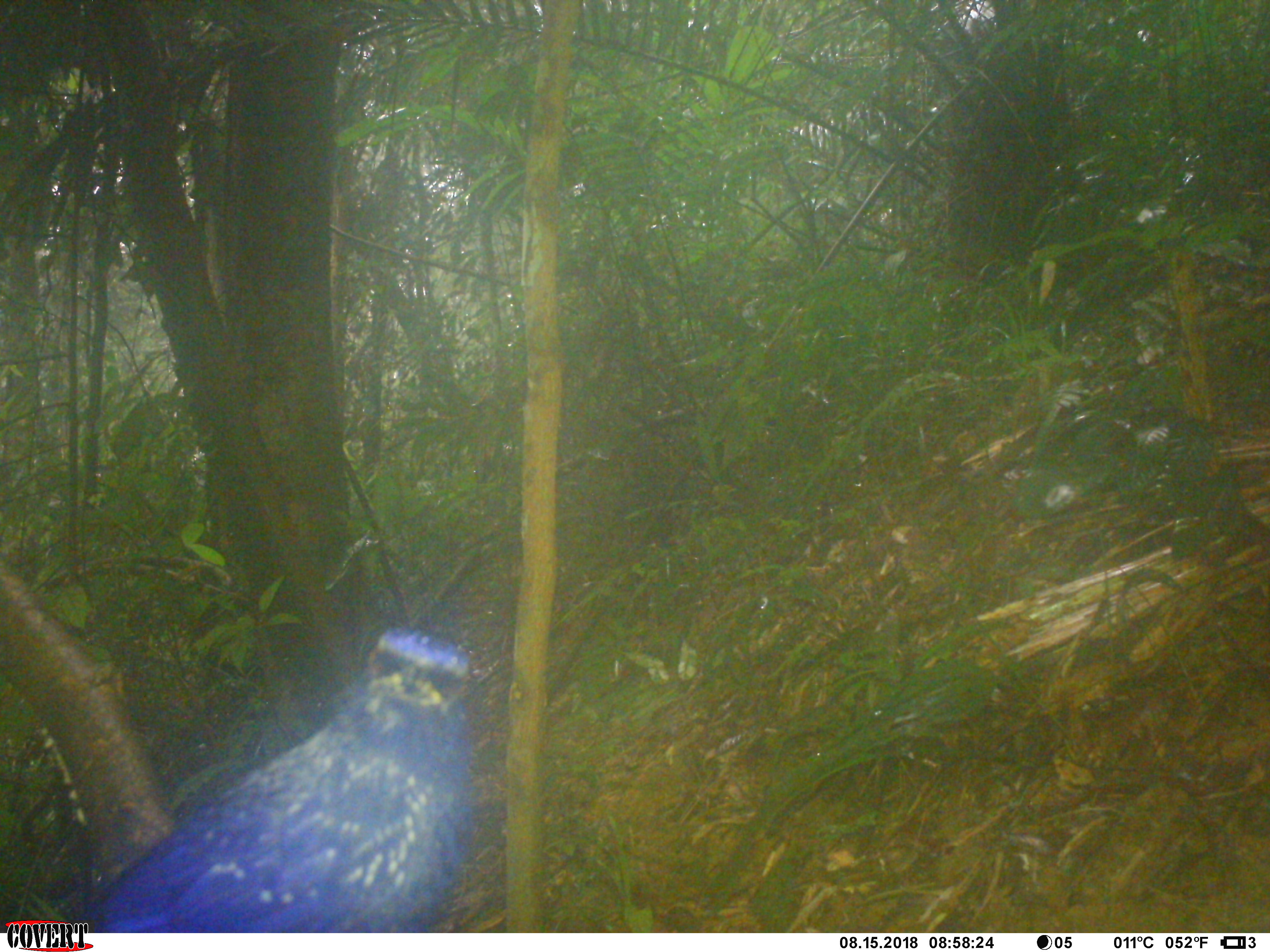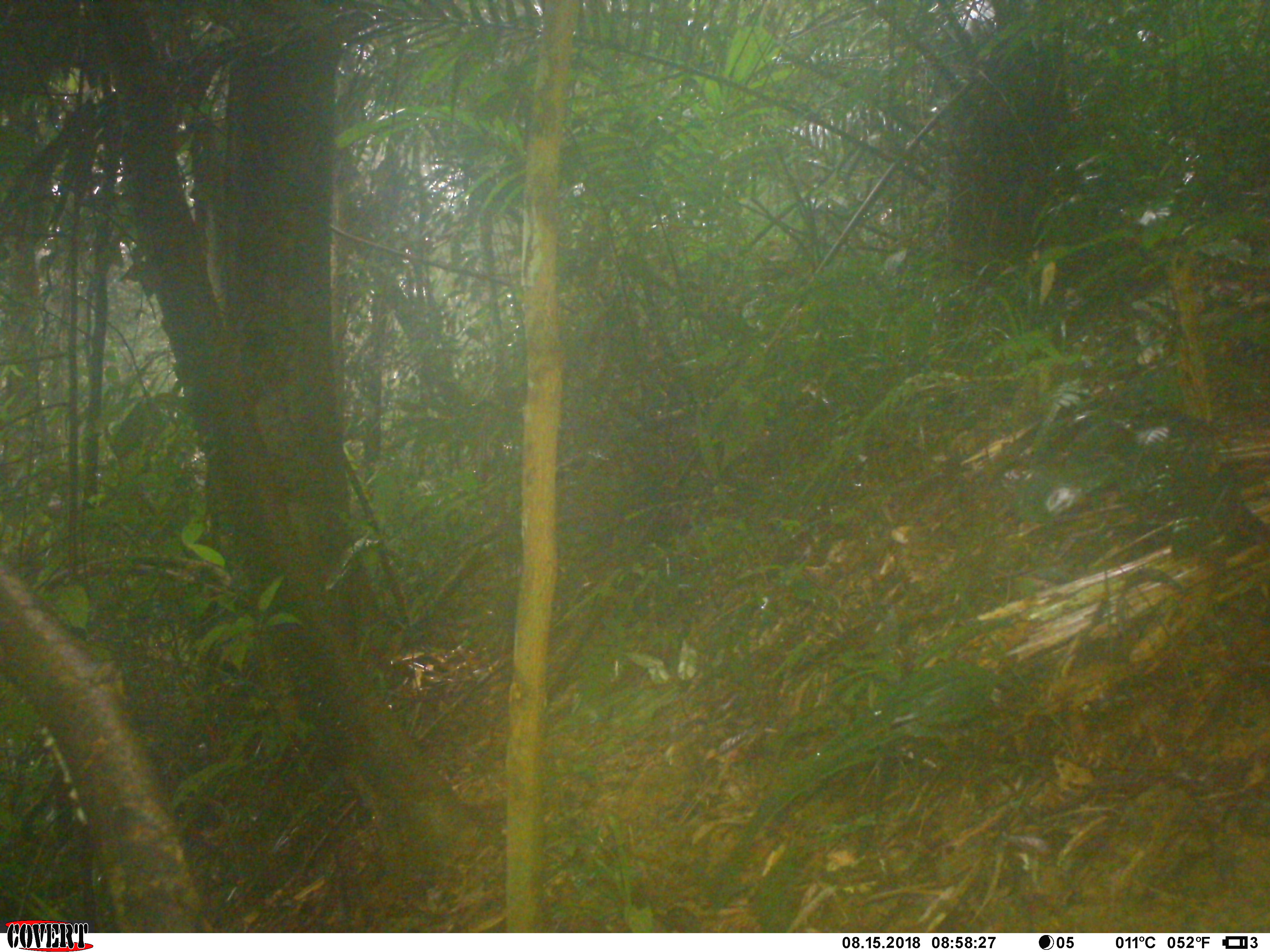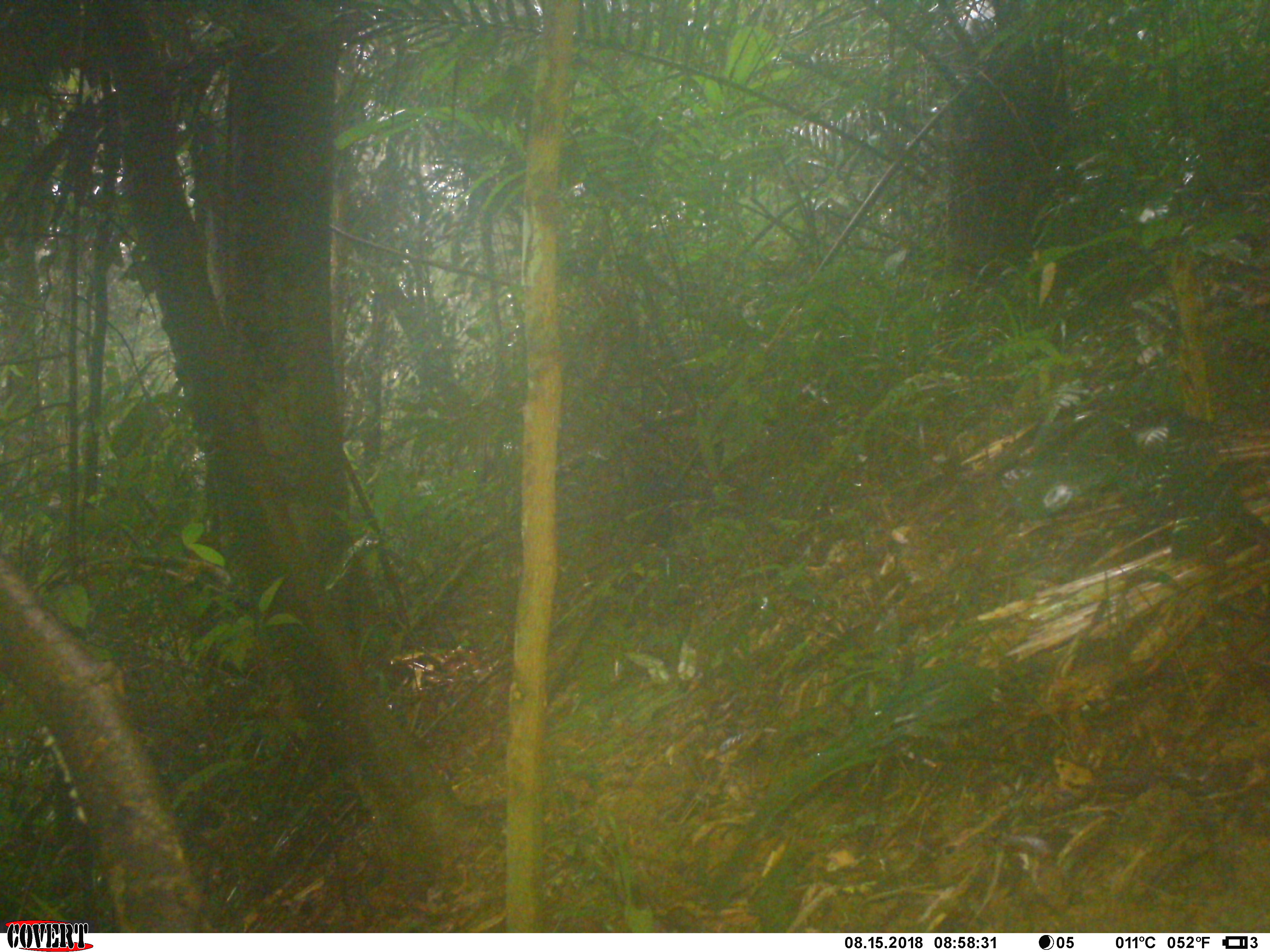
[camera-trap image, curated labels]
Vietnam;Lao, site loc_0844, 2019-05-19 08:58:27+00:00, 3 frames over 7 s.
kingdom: Animalia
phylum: Chordata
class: Aves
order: Passeriformes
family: Muscicapidae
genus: Myophonus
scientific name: Myophonus caeruleus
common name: blue whistling thrush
Blue whistling thrush (Myophonus caeruleus). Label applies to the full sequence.